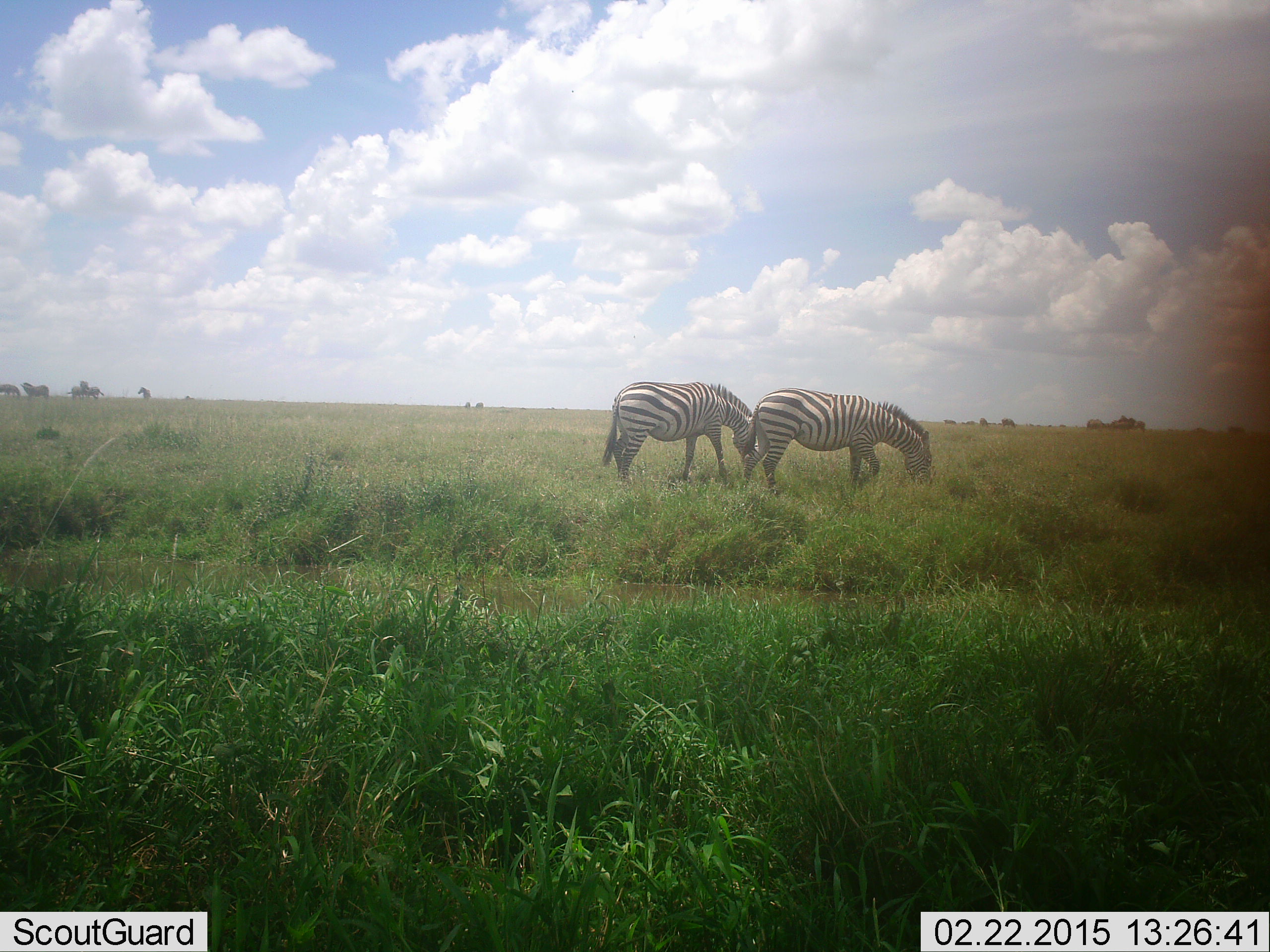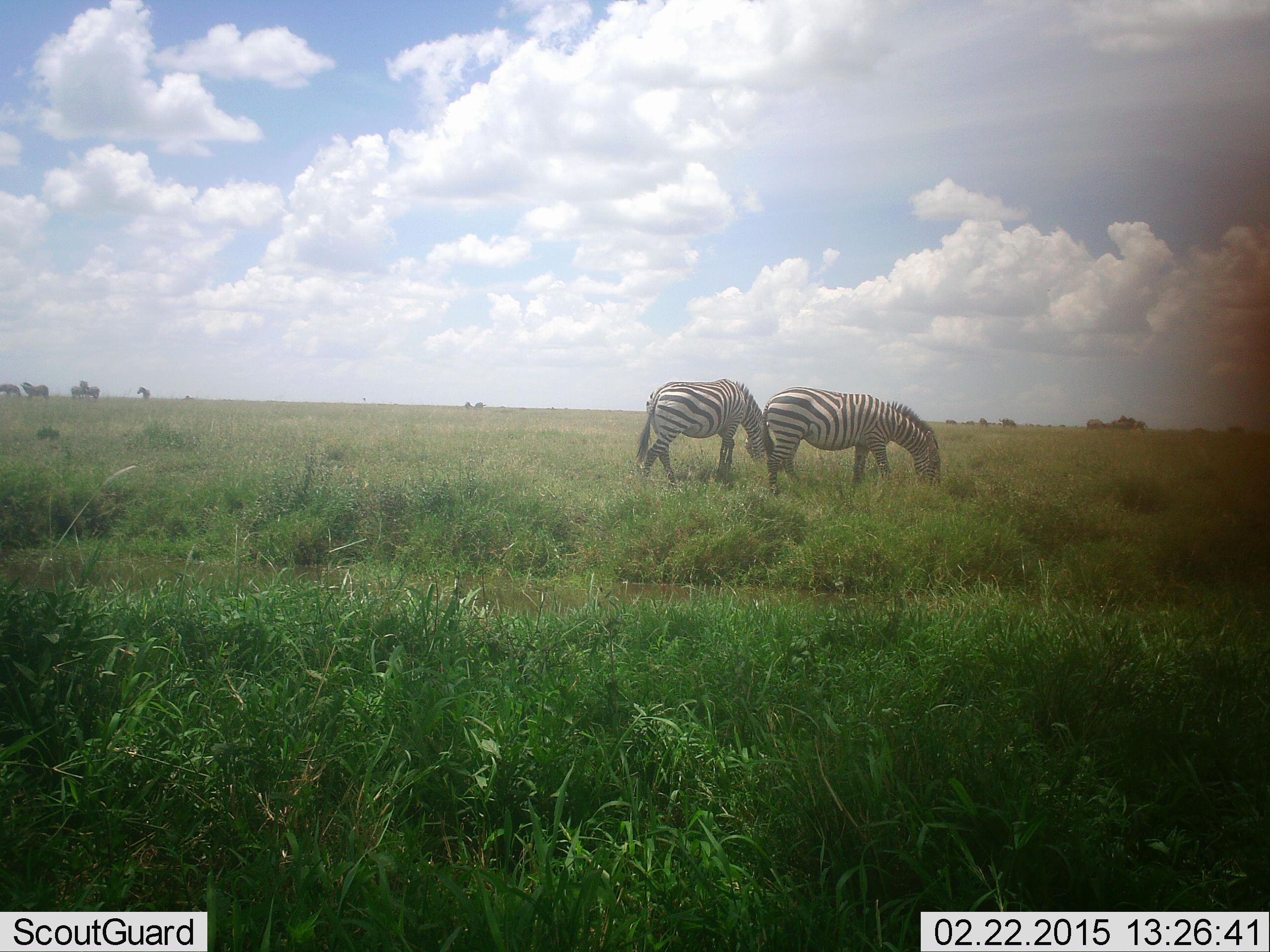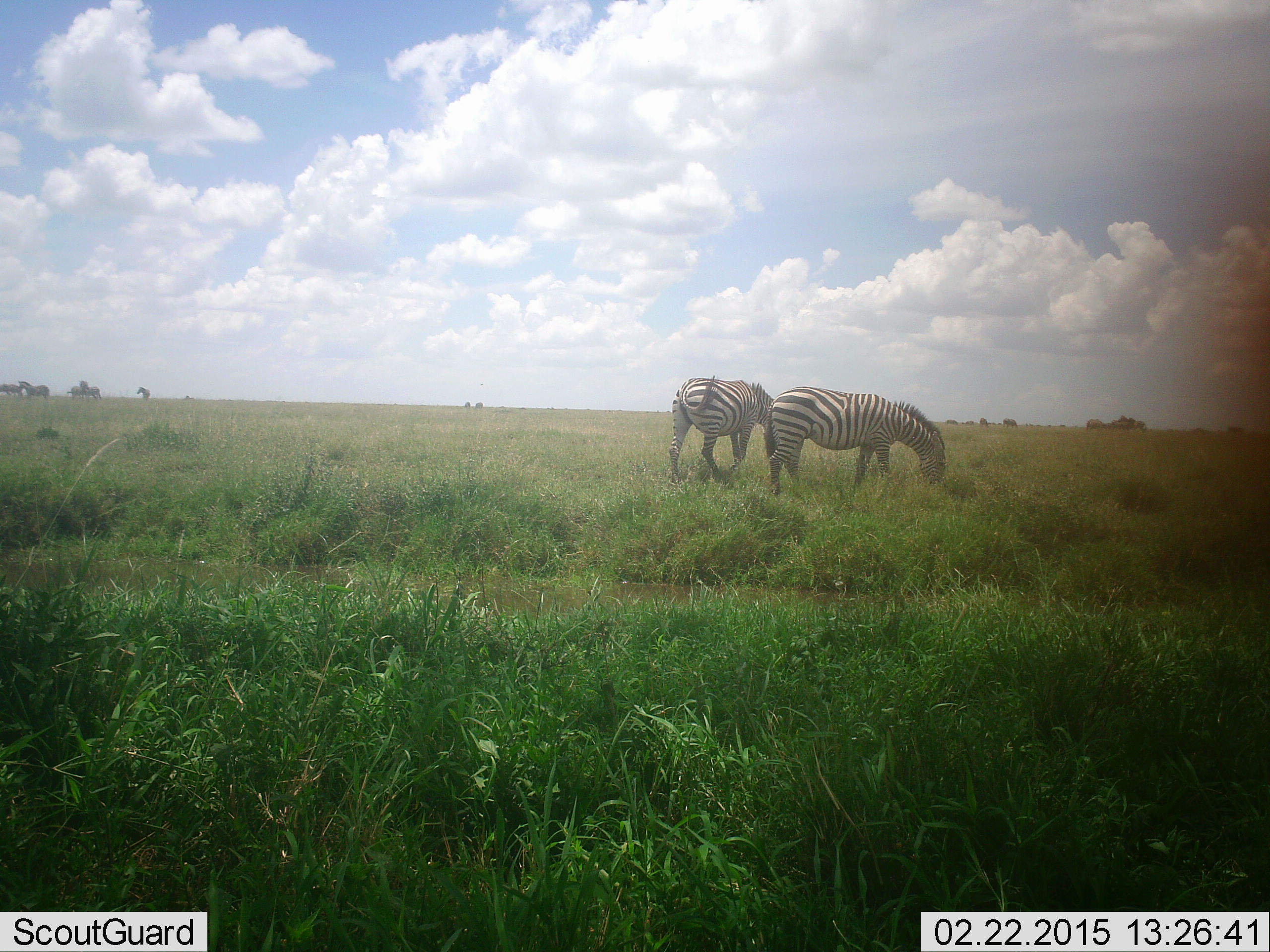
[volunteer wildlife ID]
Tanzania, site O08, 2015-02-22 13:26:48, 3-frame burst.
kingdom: Animalia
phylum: Chordata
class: Mammalia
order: Perissodactyla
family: Equidae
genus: Equus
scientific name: Equus quagga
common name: plains zebra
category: zebra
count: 4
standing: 40%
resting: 0%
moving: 20%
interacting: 0%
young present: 0%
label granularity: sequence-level